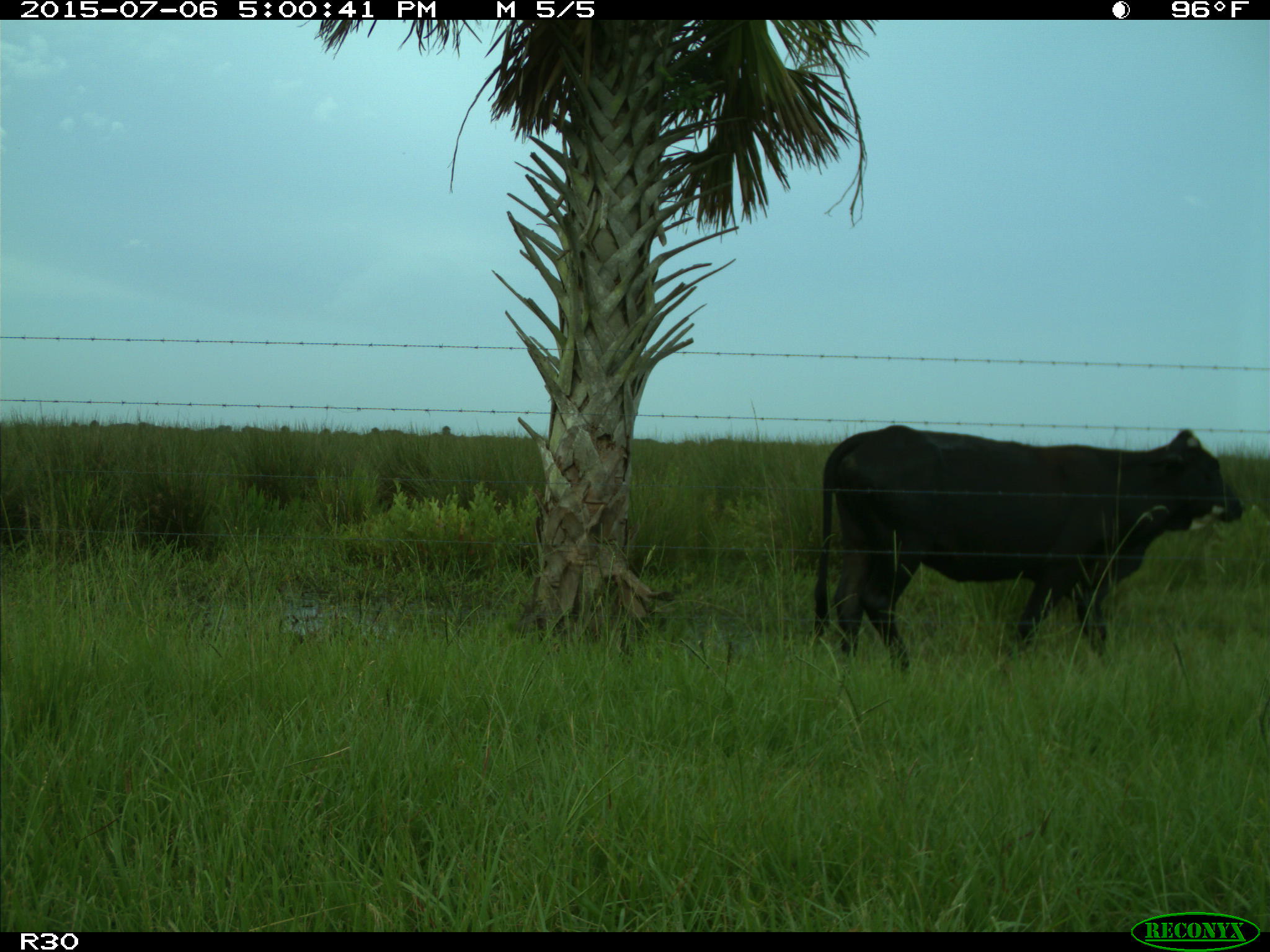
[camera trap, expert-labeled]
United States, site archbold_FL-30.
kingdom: Animalia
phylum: Chordata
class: Mammalia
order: Artiodactyla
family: Bovidae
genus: Bos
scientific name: Bos taurus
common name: domestic cow